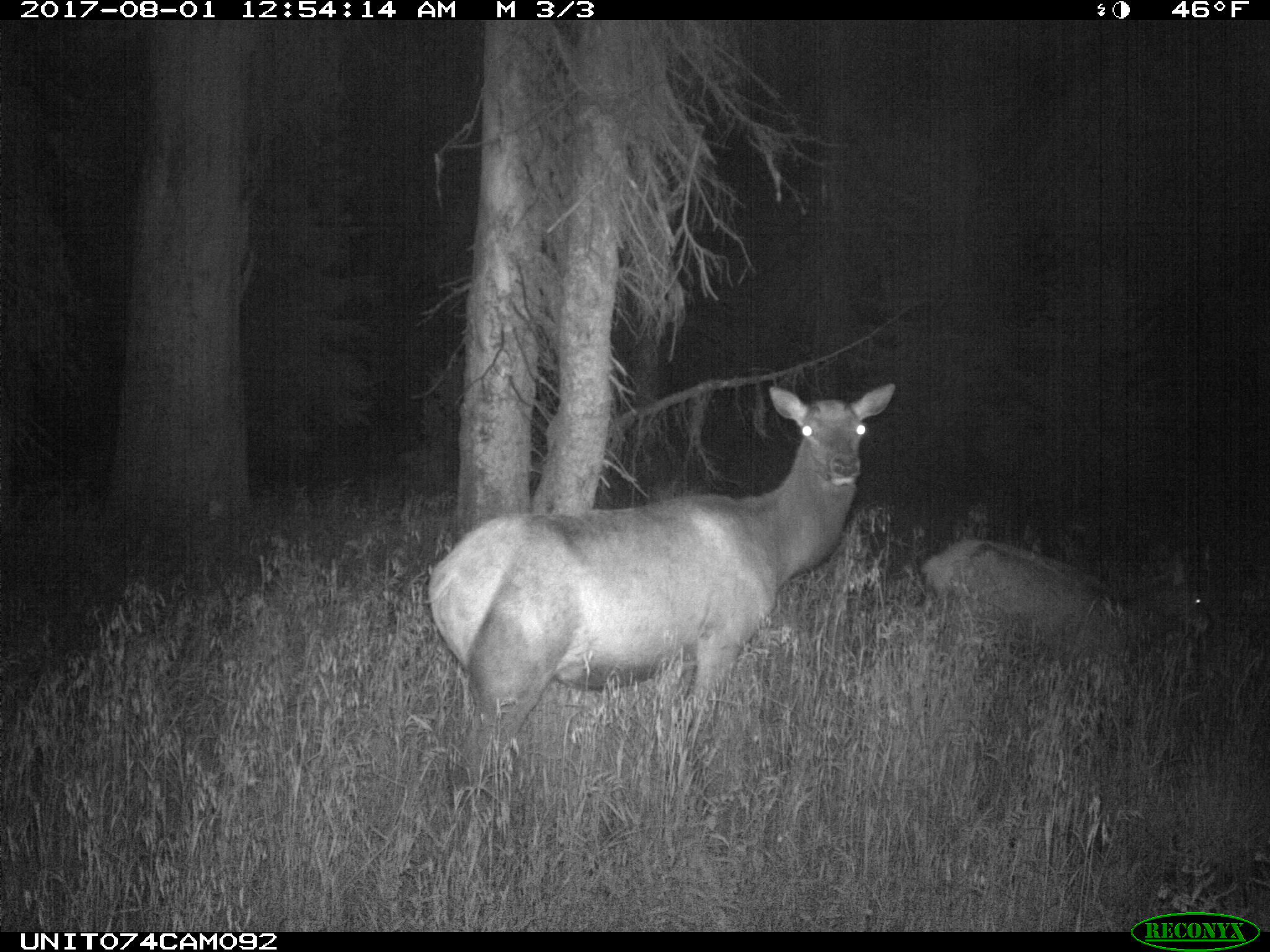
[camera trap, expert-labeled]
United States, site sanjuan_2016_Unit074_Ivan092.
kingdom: Animalia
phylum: Chordata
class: Mammalia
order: Artiodactyla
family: Cervidae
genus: Cervus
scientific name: Cervus elaphus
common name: red deer